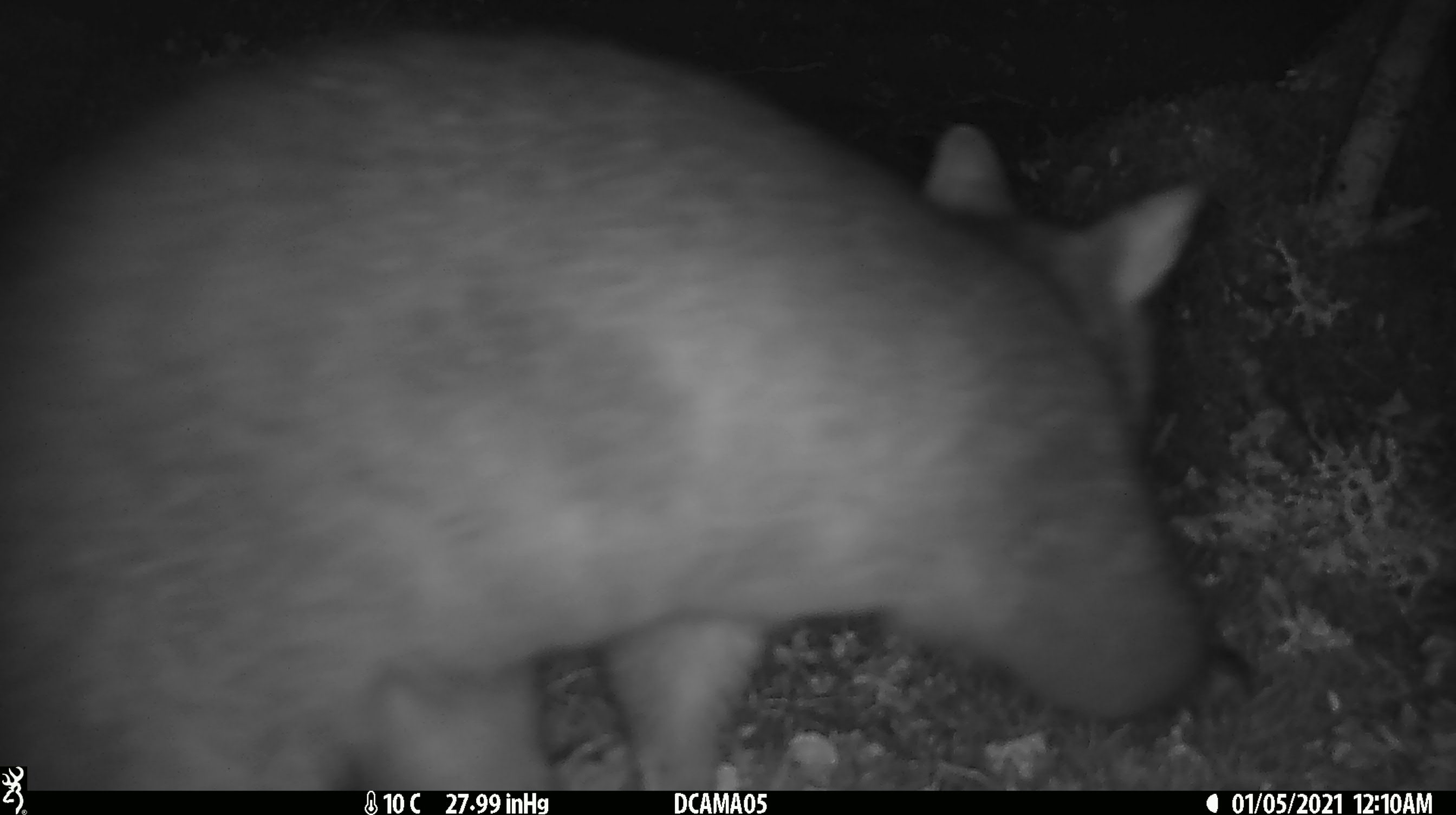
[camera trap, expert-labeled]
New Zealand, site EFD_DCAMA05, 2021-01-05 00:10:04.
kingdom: Animalia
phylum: Chordata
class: Mammalia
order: Diprotodontia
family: Phalangeridae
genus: Trichosurus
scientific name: Trichosurus vulpecula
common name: common brushtail possum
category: possum